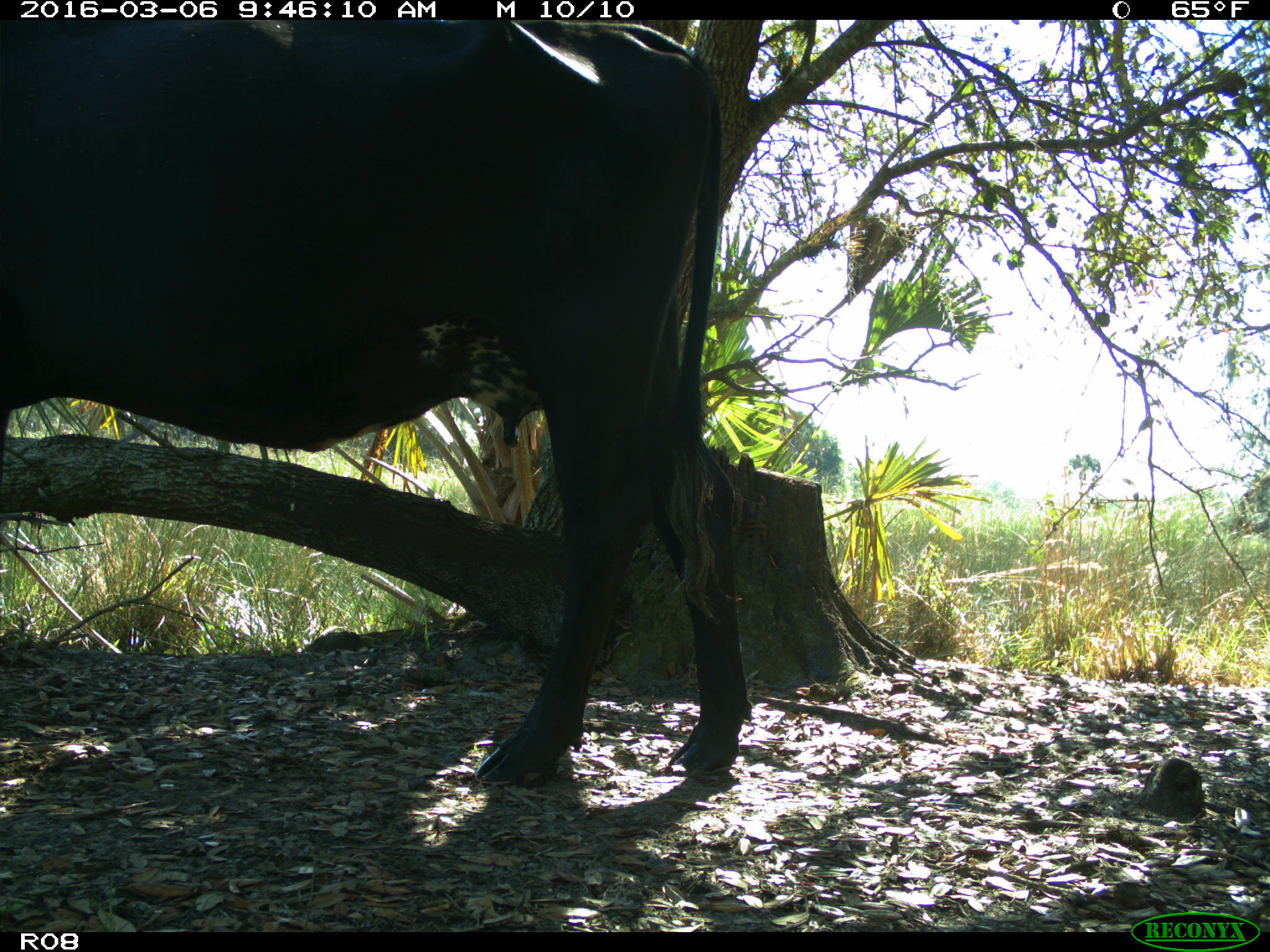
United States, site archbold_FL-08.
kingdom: Animalia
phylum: Chordata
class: Mammalia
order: Artiodactyla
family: Bovidae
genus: Bos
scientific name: Bos taurus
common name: domestic cow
Bos taurus (domestic cow).